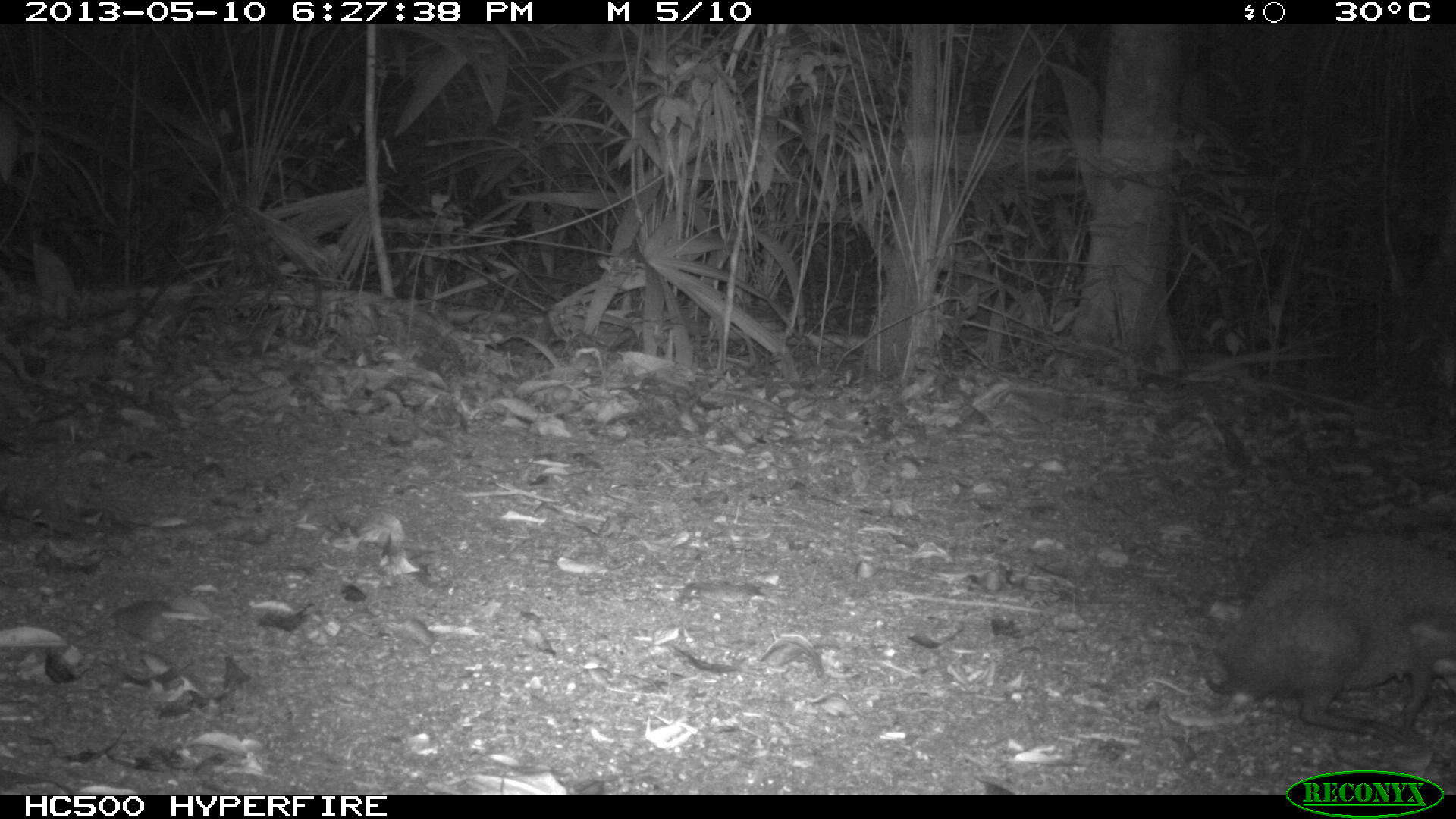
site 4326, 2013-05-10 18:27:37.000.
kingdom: Animalia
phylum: Chordata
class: Mammalia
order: Rodentia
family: Dasyproctidae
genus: Dasyprocta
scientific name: Dasyprocta punctata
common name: central american agouti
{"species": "Dasyprocta punctata (central american agouti)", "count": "1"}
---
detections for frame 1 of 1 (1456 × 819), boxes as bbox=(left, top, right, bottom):
dasyprocta punctata: bbox=(1200, 531, 1456, 746)